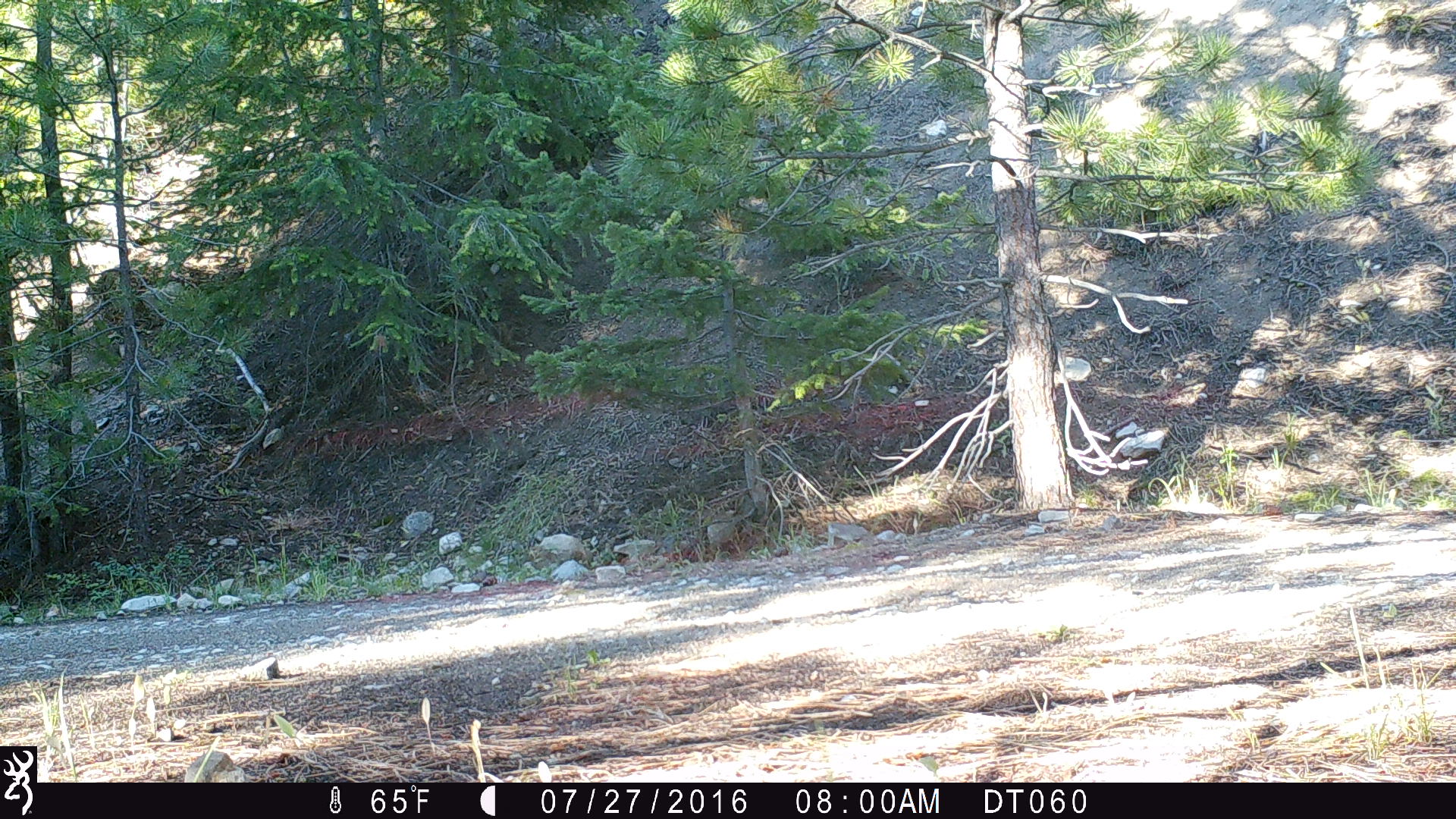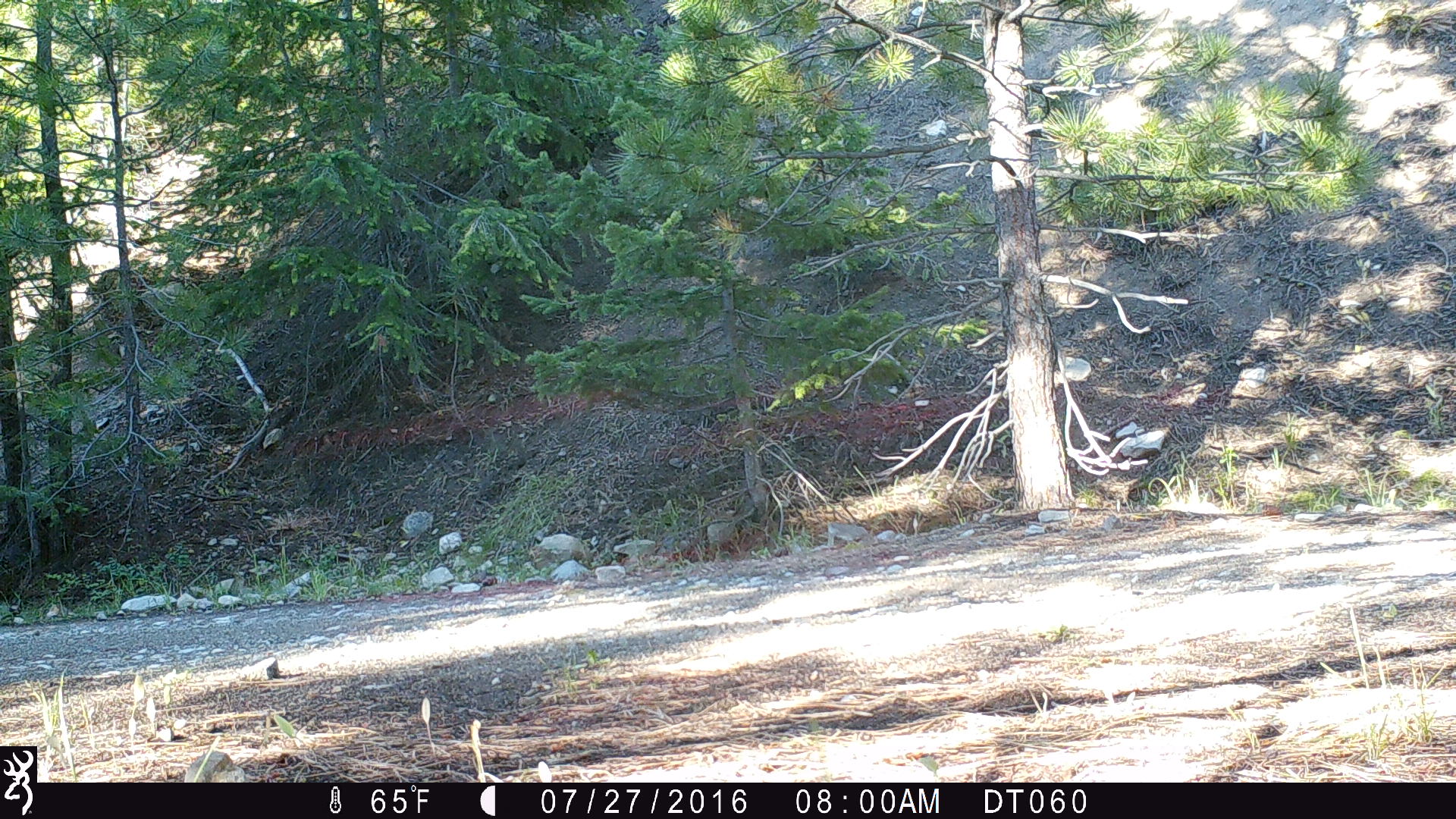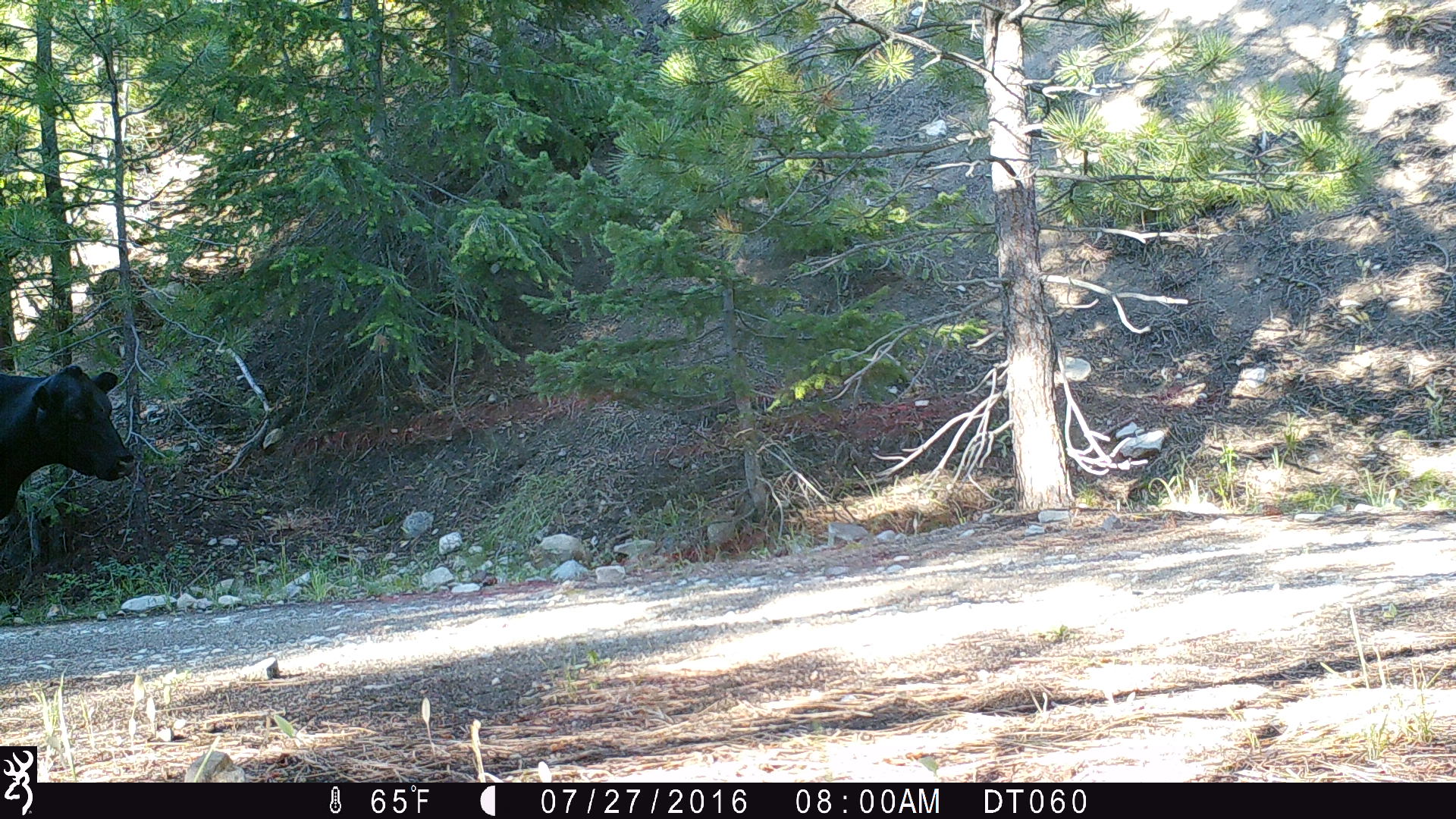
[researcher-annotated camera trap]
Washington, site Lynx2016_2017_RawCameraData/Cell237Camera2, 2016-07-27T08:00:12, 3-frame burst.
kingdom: Animalia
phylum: Chordata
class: Mammalia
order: Artiodactyla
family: Bovidae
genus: Bos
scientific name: Bos taurus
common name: domestic cattle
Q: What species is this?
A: Domestic cattle (Bos taurus).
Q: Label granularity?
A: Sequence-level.